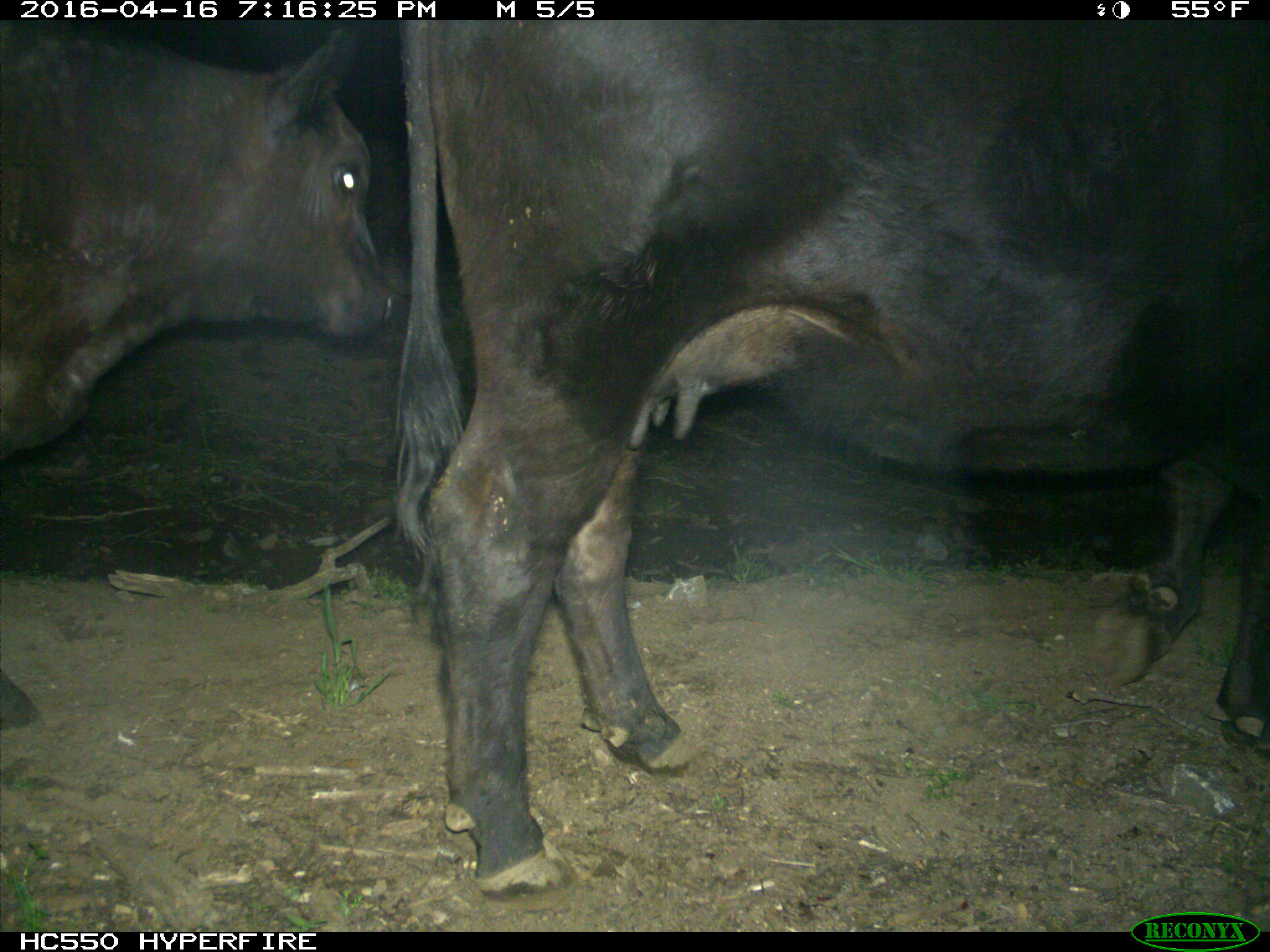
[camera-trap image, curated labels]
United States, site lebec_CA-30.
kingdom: Animalia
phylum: Chordata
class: Mammalia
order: Artiodactyla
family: Bovidae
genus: Bos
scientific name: Bos taurus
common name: domestic cow